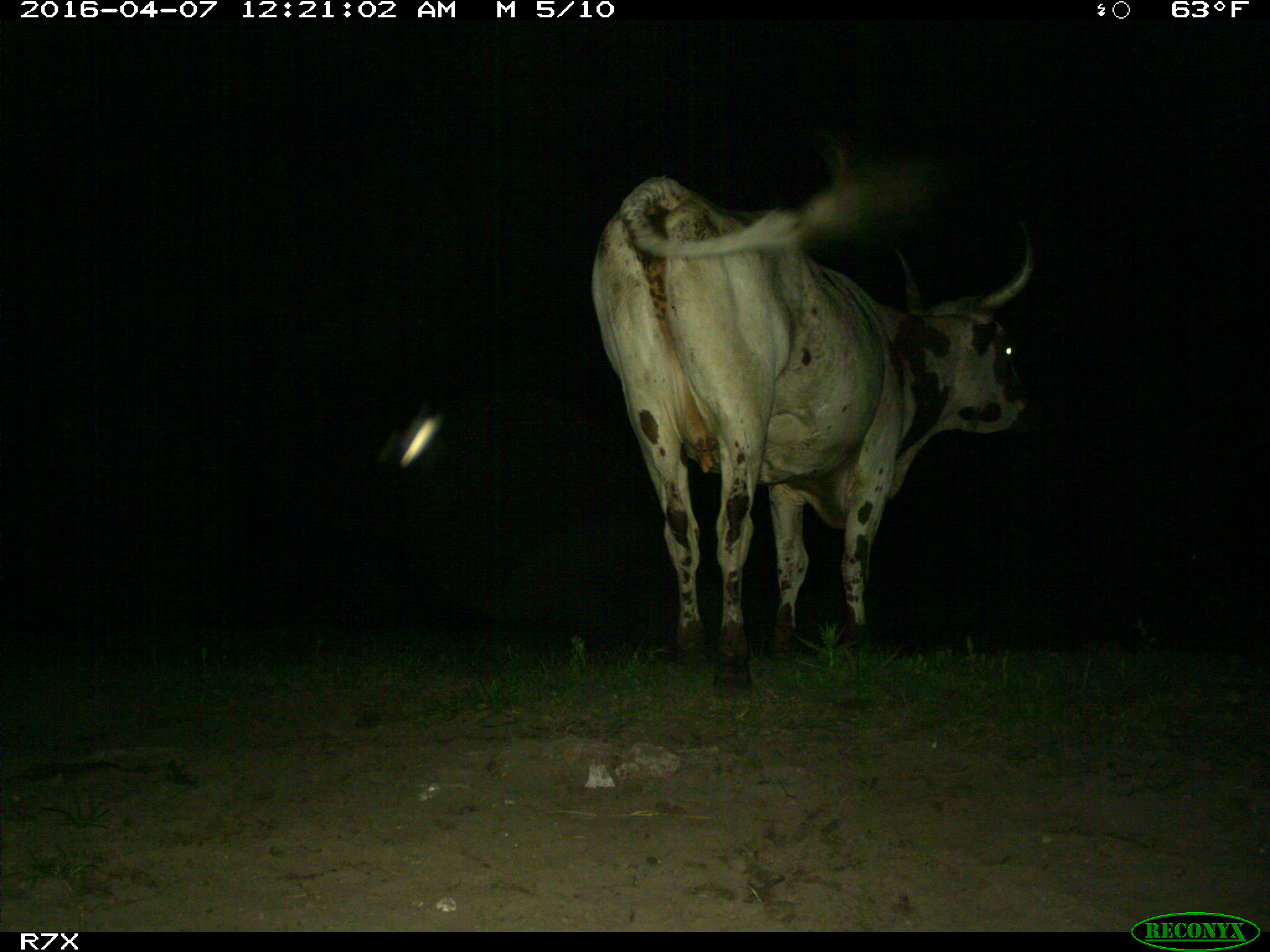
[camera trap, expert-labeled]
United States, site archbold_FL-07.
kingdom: Animalia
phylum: Chordata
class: Mammalia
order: Artiodactyla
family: Bovidae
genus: Bos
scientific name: Bos taurus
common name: domestic cow